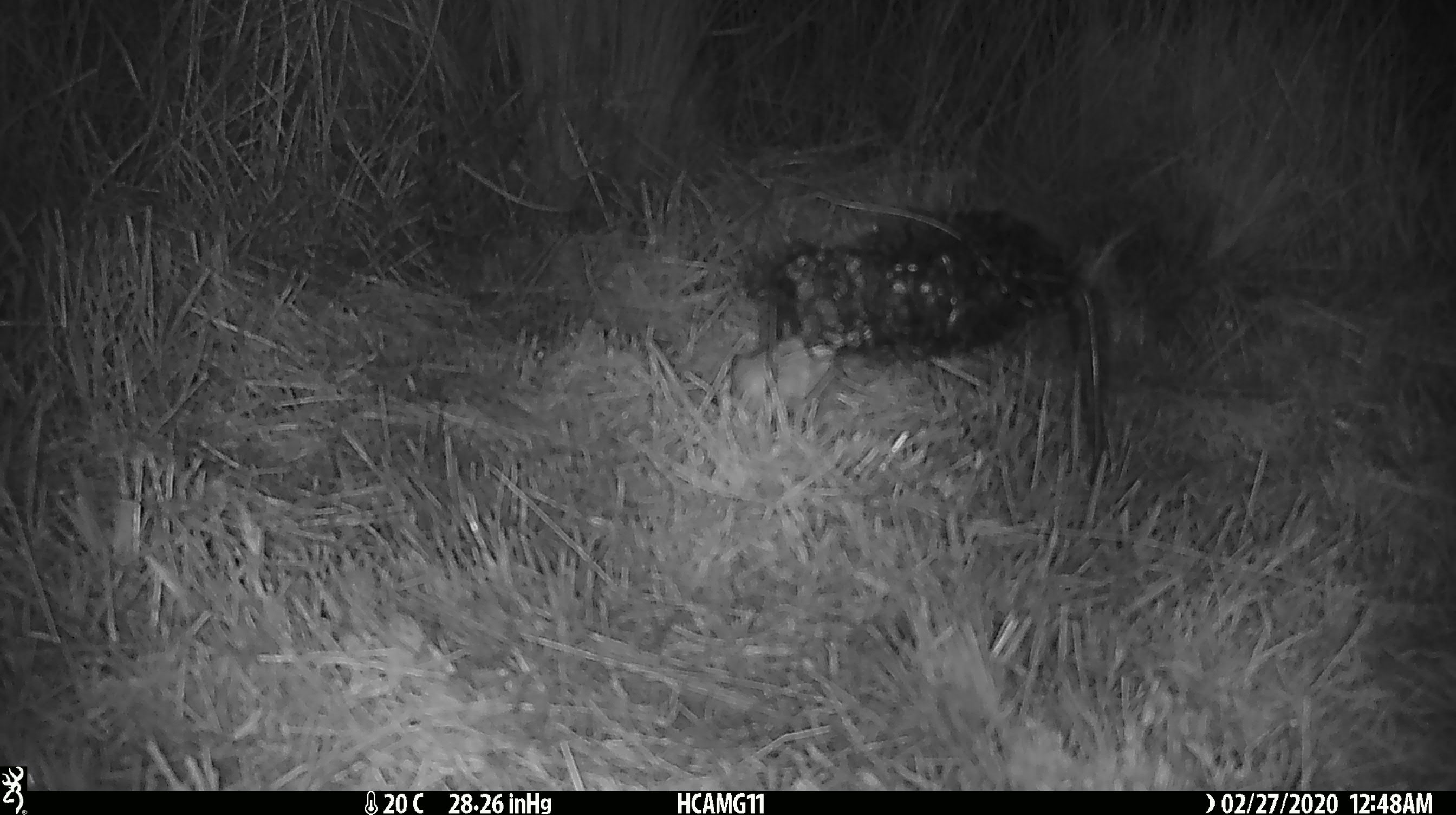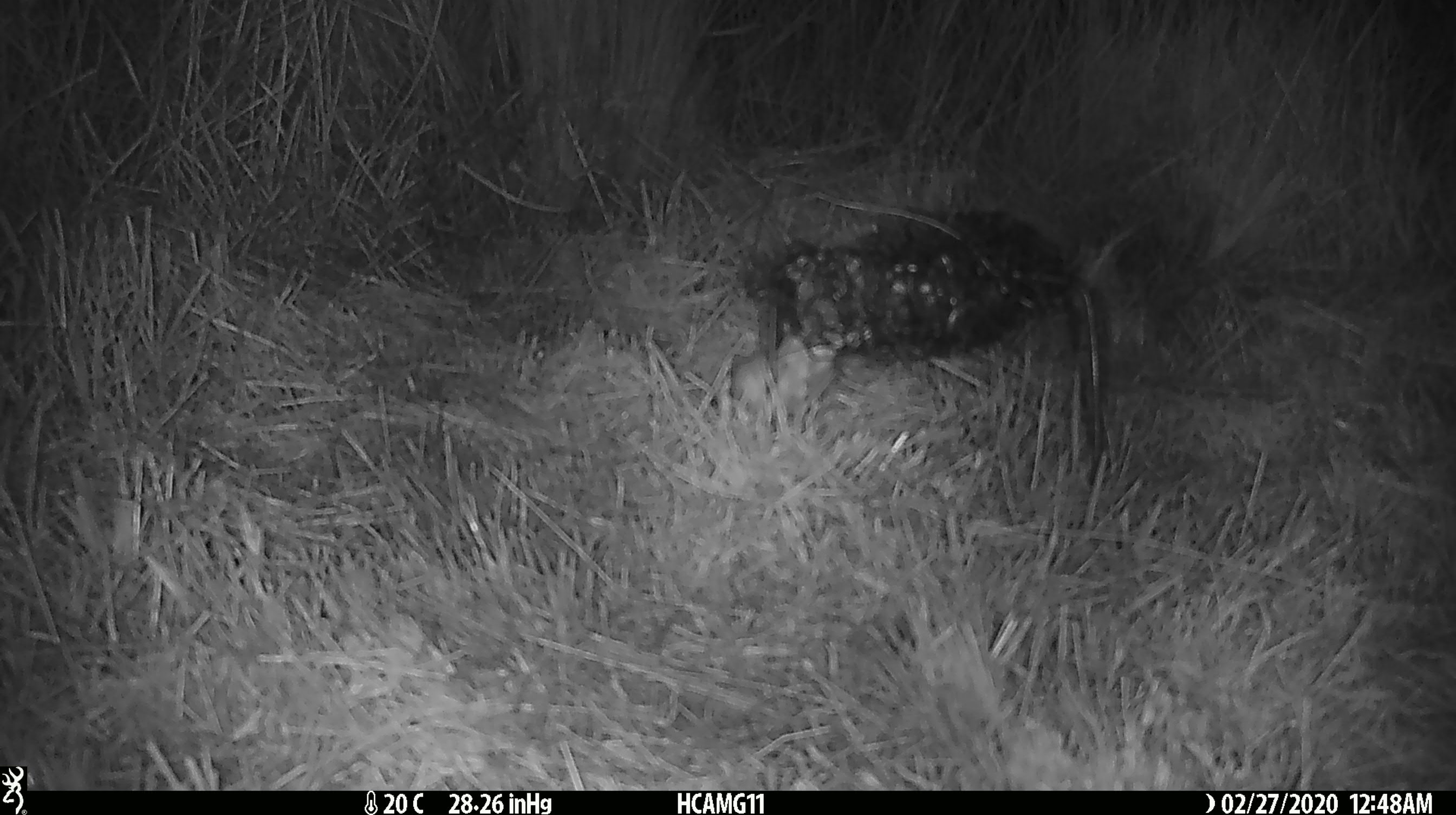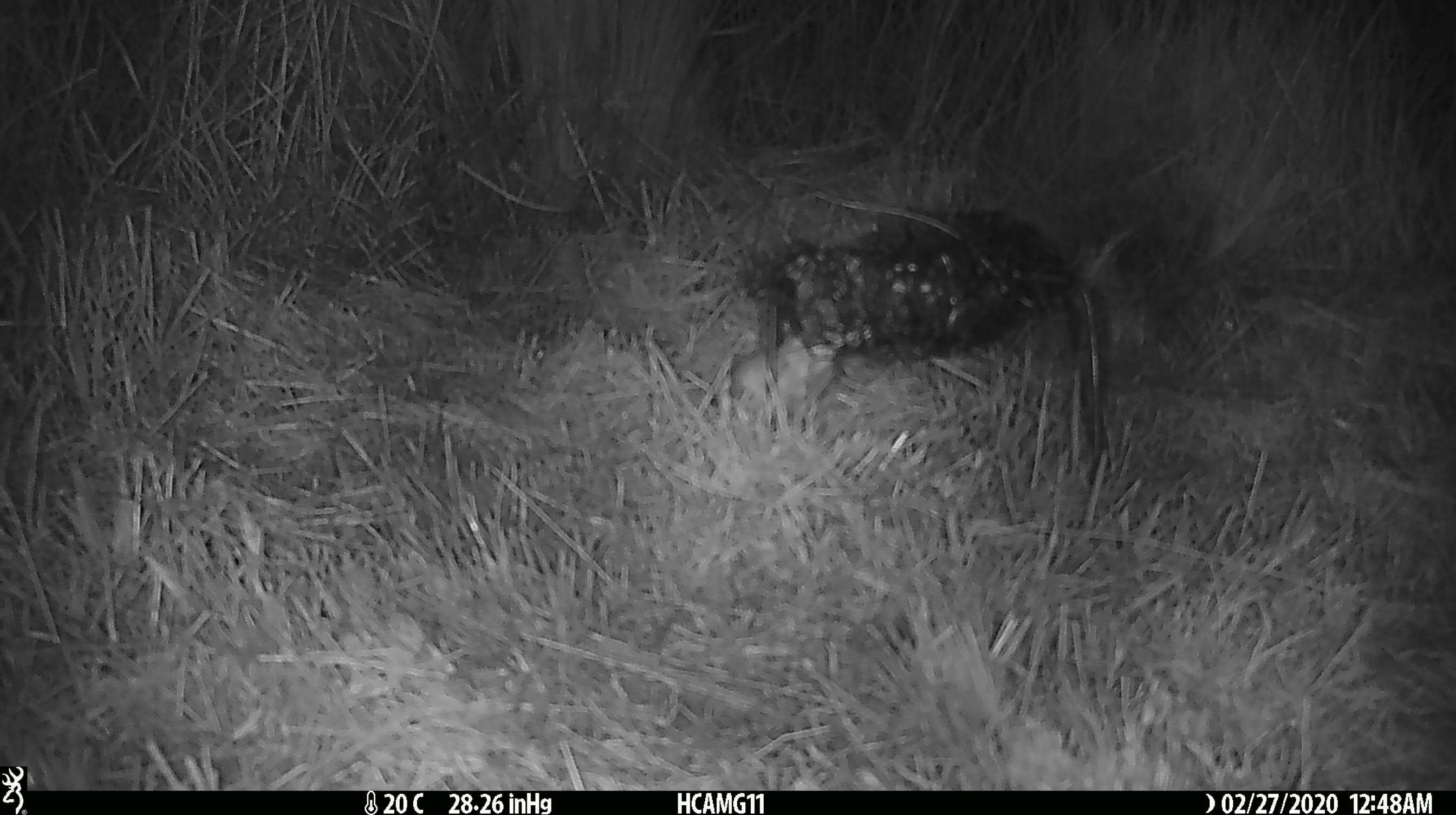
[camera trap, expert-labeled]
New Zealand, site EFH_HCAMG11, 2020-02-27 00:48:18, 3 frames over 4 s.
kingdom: Animalia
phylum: Chordata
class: Mammalia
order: Rodentia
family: Muridae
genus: Mus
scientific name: Mus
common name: mouse